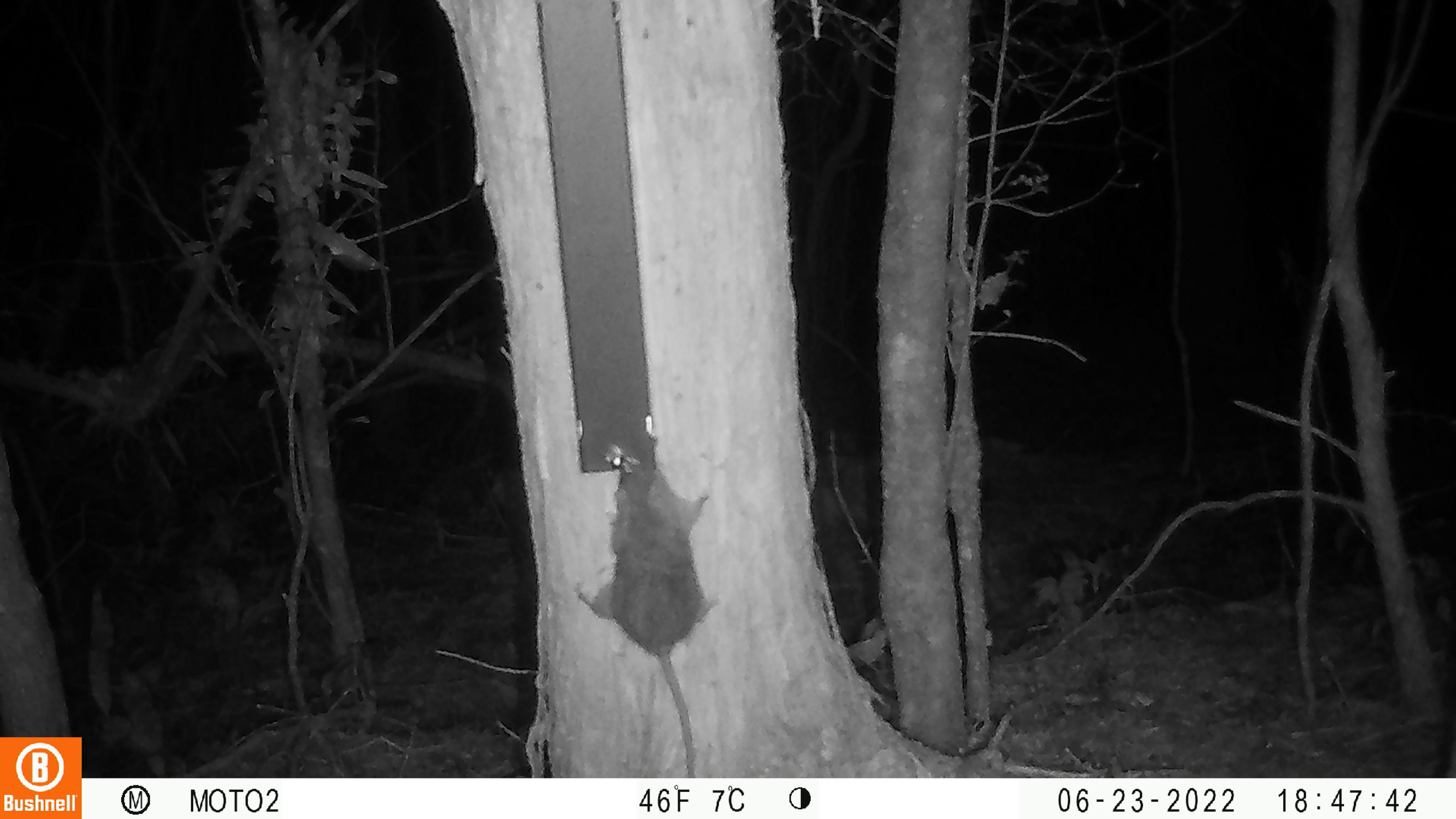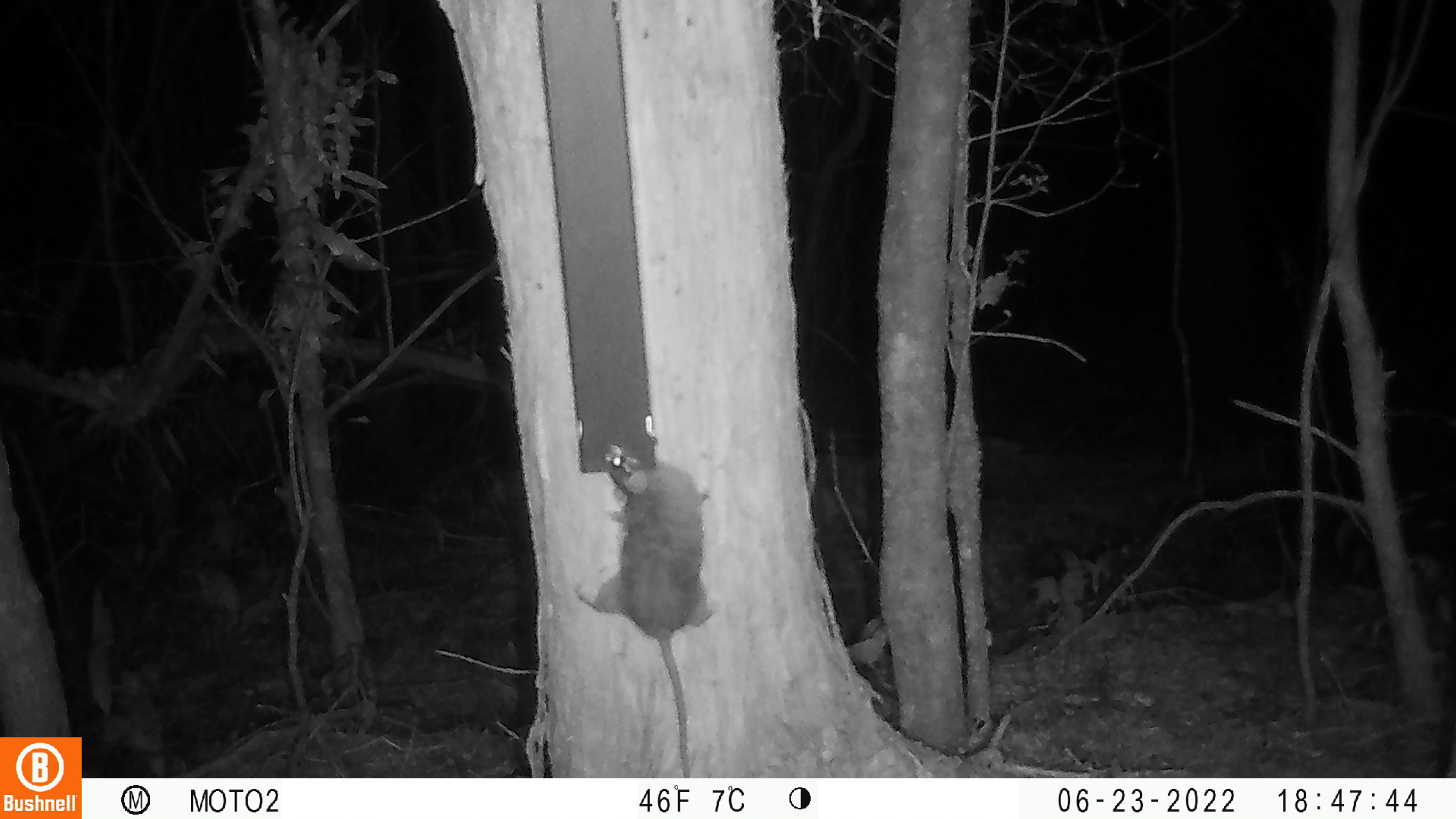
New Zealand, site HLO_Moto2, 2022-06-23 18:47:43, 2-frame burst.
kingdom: Animalia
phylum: Chordata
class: Mammalia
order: Rodentia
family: Muridae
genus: Rattus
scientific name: Rattus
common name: rat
Rat (Rattus).